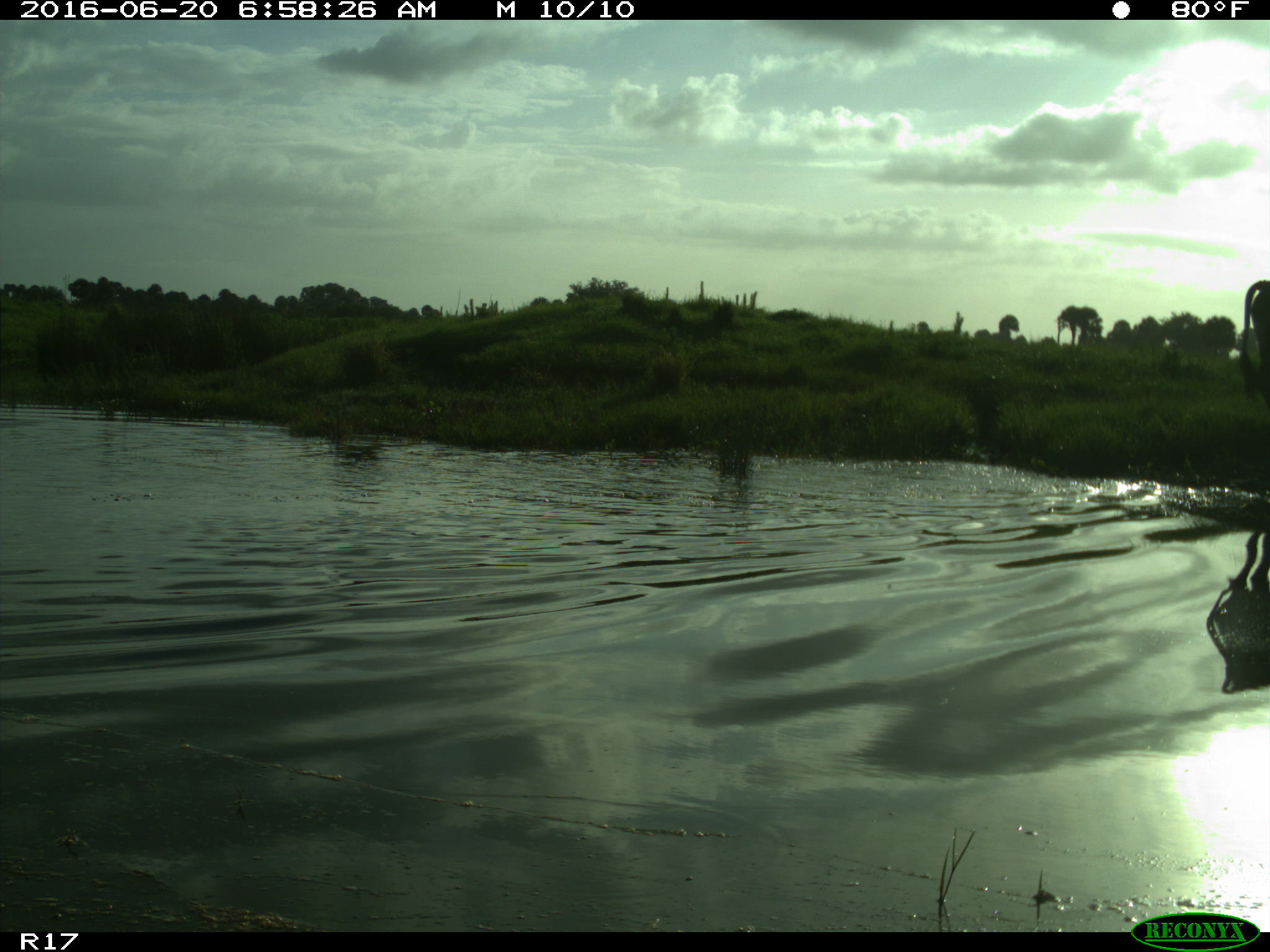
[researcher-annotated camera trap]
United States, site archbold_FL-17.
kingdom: Animalia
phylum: Chordata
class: Mammalia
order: Artiodactyla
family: Bovidae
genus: Bos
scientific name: Bos taurus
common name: domestic cow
Bos taurus (domestic cow).